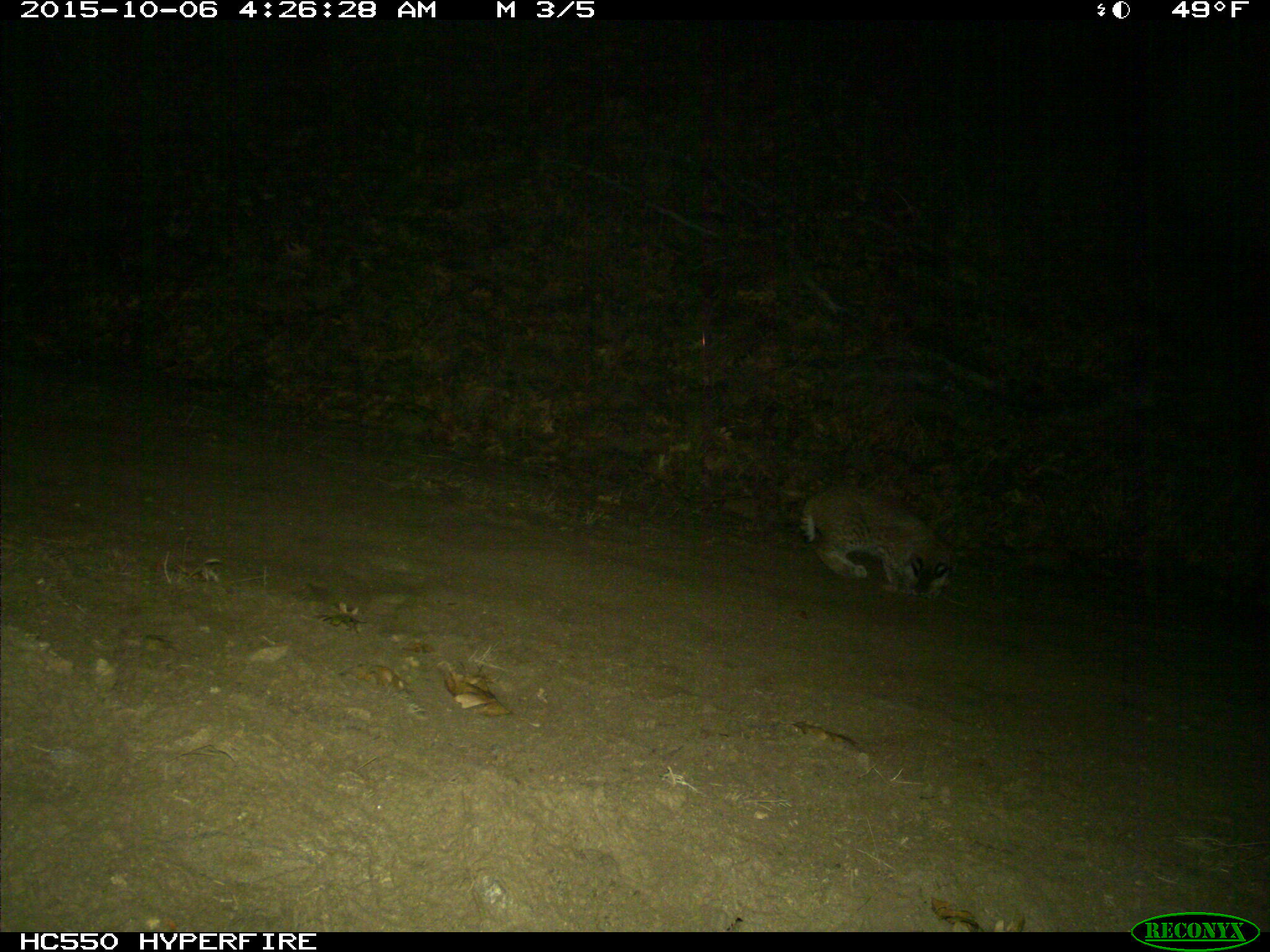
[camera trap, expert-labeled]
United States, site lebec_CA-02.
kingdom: Animalia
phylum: Chordata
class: Mammalia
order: Carnivora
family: Felidae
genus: Lynx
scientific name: Lynx rufus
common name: bobcat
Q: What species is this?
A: Lynx rufus (bobcat).